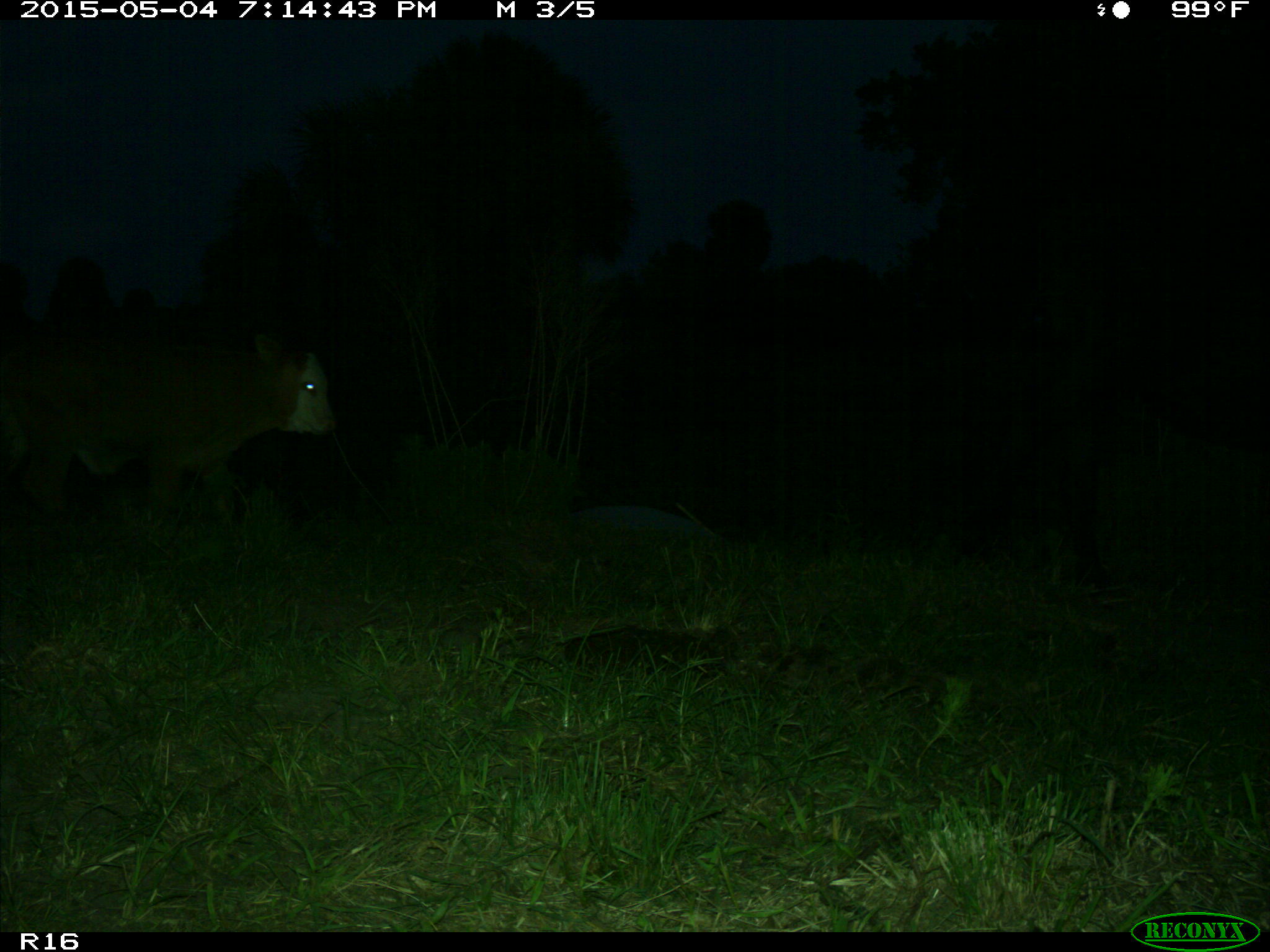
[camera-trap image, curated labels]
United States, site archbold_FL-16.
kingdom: Animalia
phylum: Chordata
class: Mammalia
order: Artiodactyla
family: Bovidae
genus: Bos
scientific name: Bos taurus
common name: domestic cow